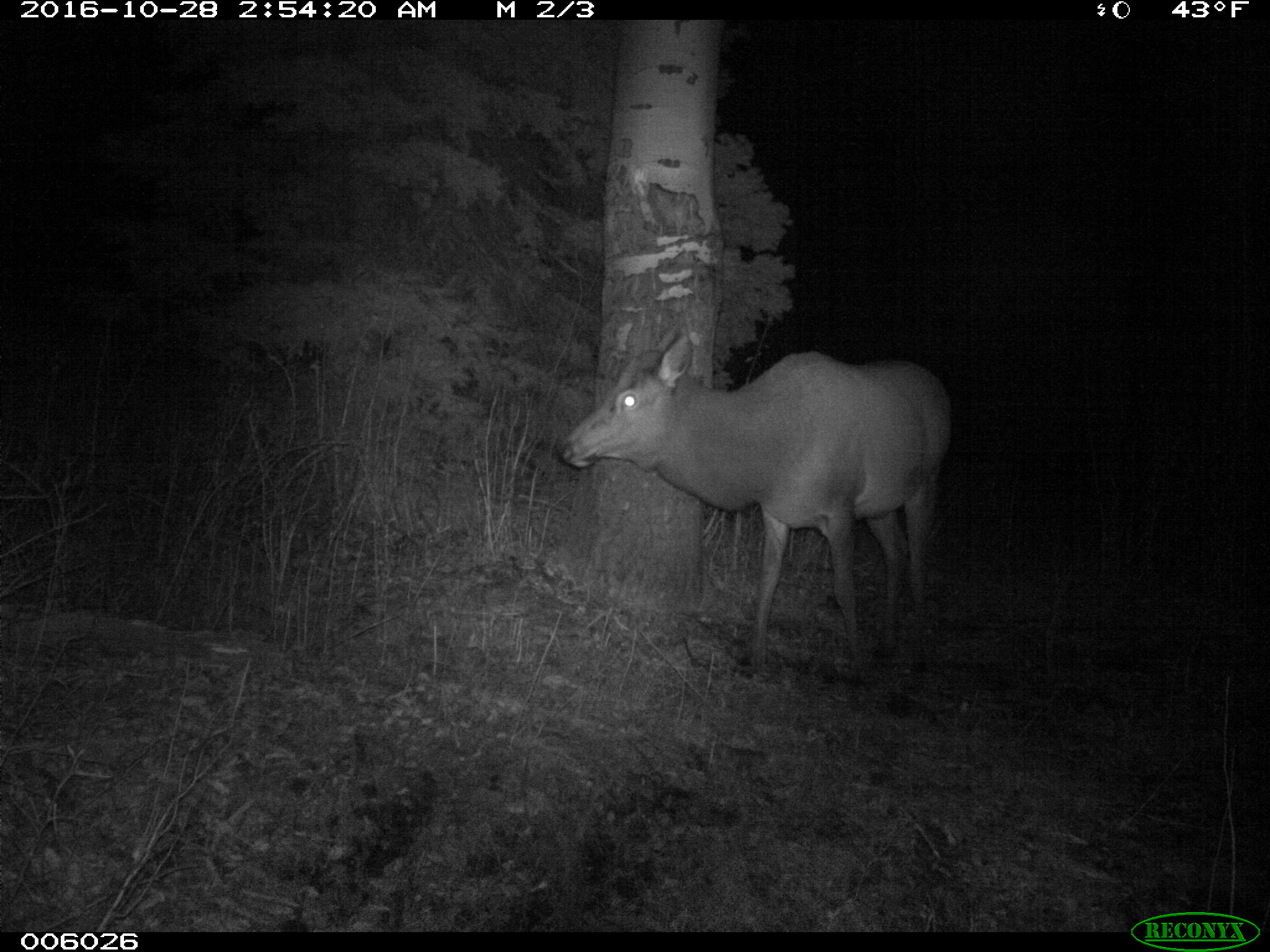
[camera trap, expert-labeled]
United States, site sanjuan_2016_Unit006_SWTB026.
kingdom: Animalia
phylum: Chordata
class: Mammalia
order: Artiodactyla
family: Cervidae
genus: Cervus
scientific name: Cervus elaphus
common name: red deer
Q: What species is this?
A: Cervus elaphus (red deer).